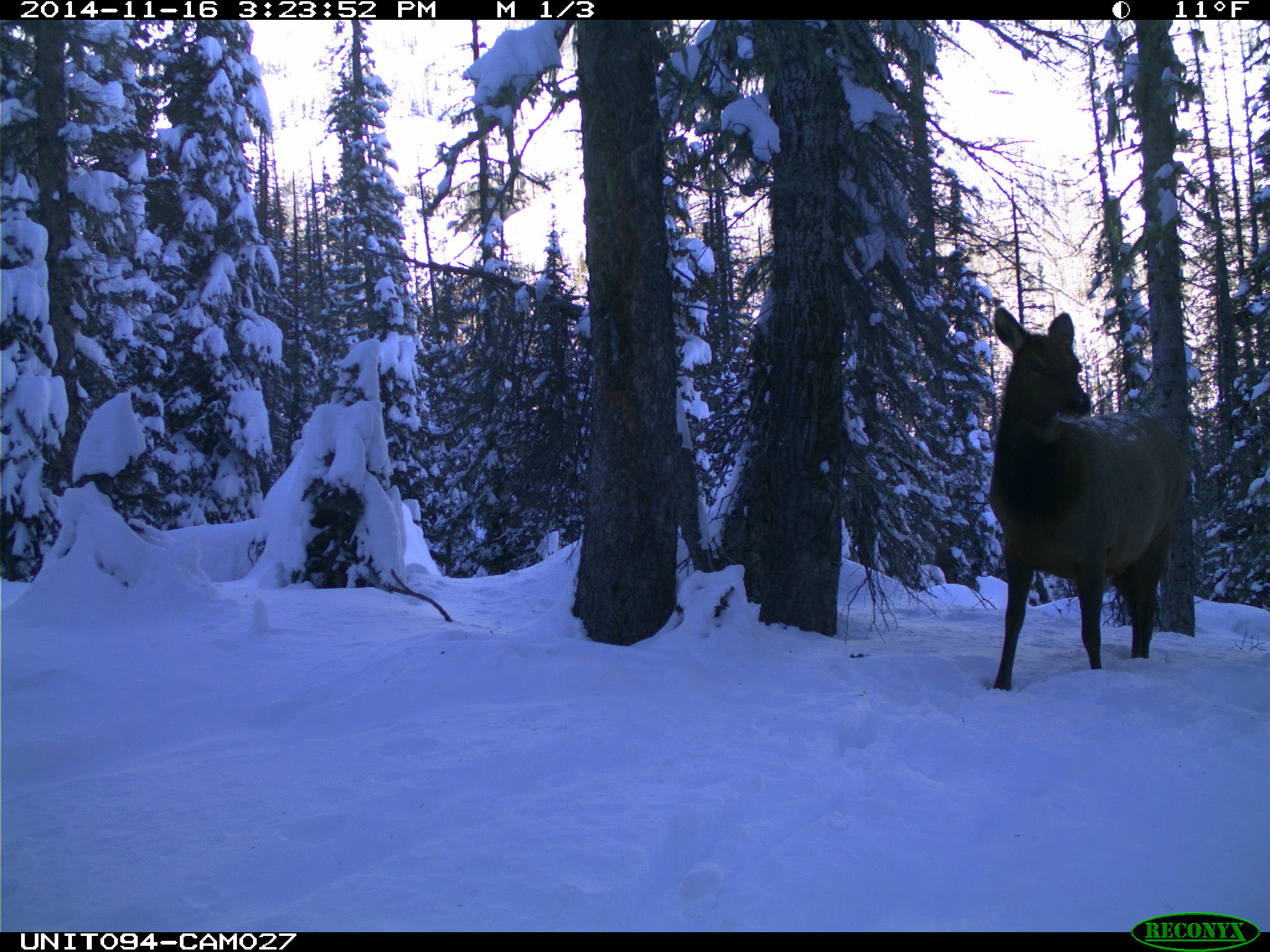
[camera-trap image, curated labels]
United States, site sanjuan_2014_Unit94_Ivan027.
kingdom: Animalia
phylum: Chordata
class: Mammalia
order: Artiodactyla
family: Cervidae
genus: Cervus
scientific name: Cervus elaphus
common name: red deer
Cervus elaphus (red deer).